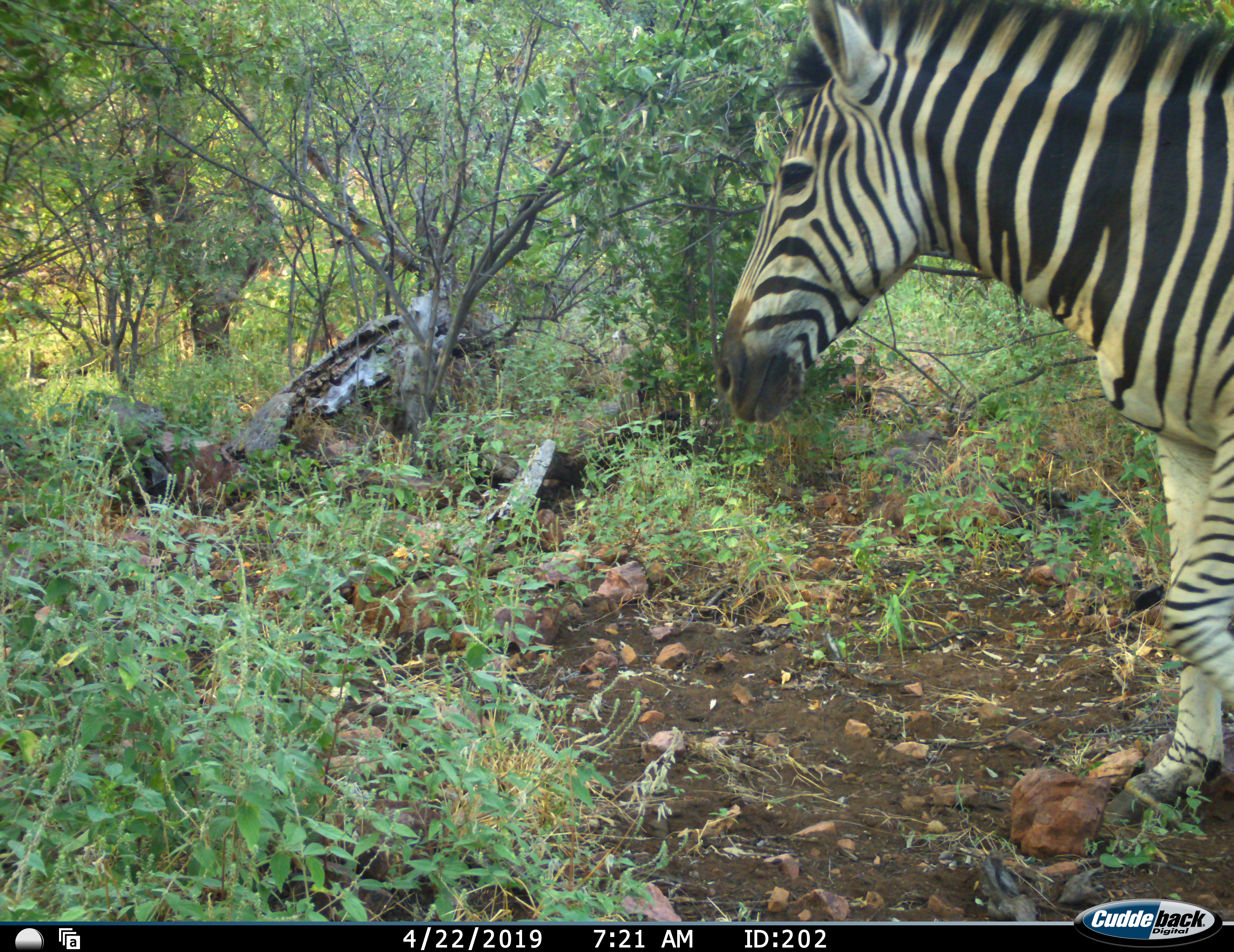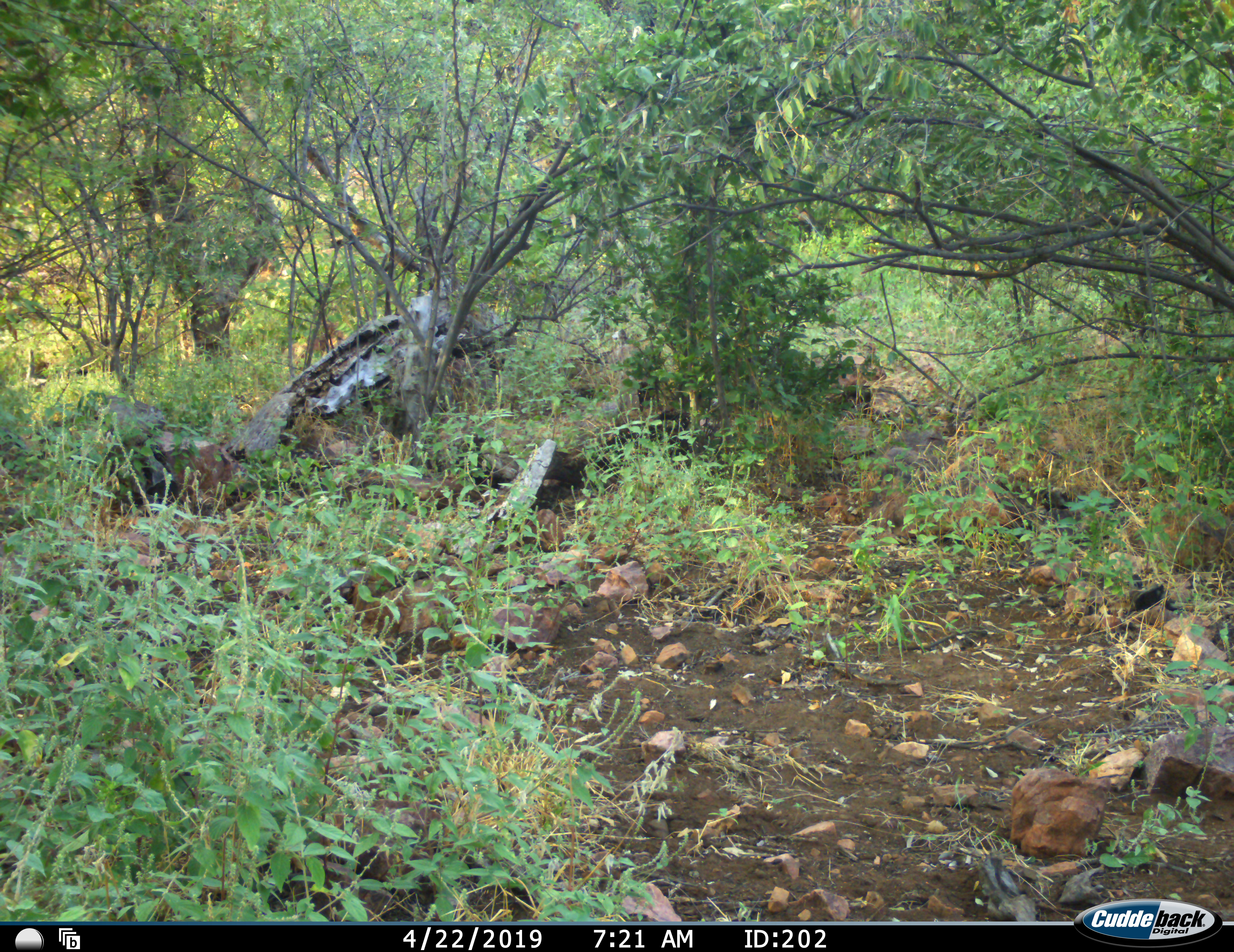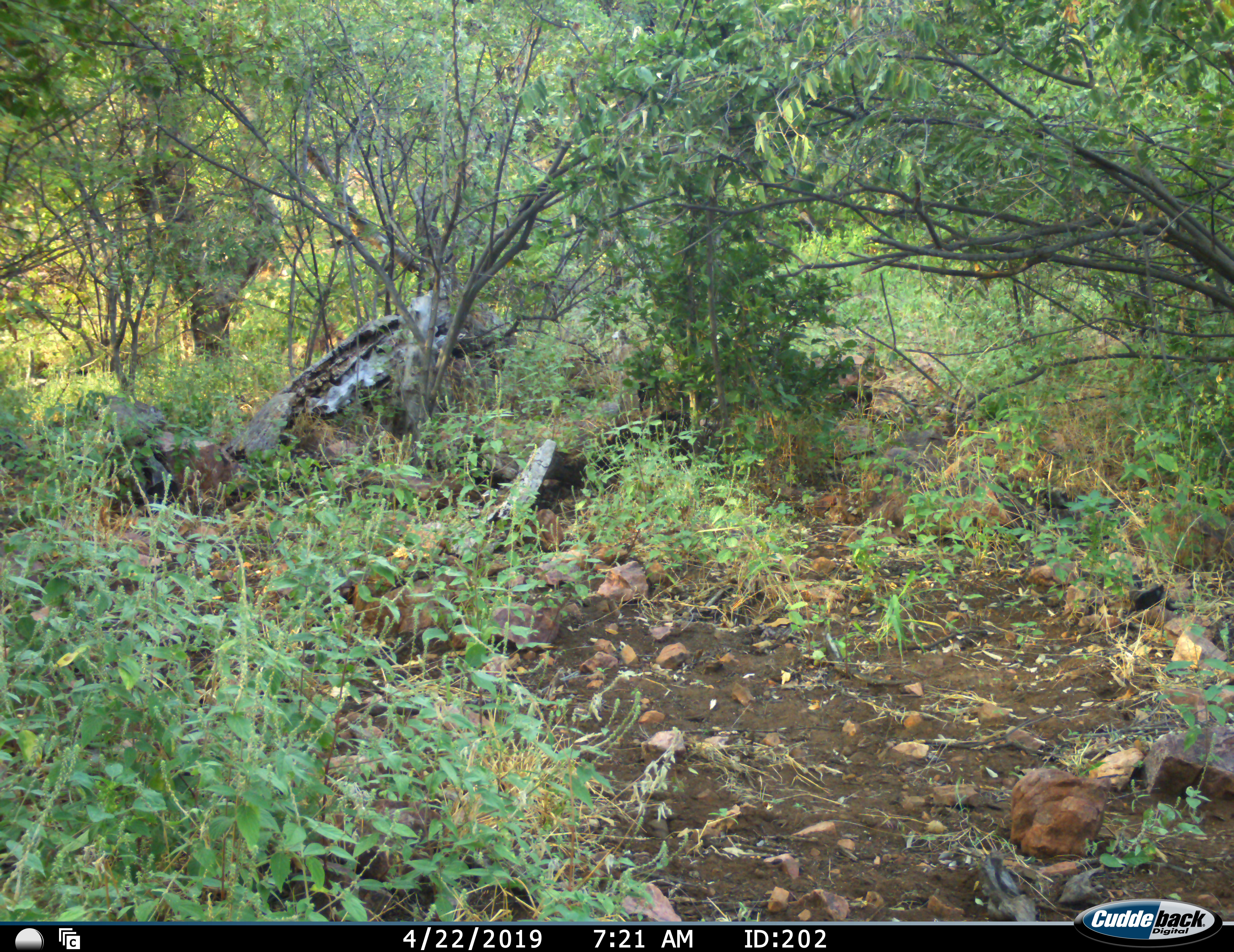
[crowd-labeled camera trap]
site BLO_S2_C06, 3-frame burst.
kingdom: Animalia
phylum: Chordata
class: Mammalia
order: Perissodactyla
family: Equidae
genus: Equus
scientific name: Equus quagga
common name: plains zebra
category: zebraplains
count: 1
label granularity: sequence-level